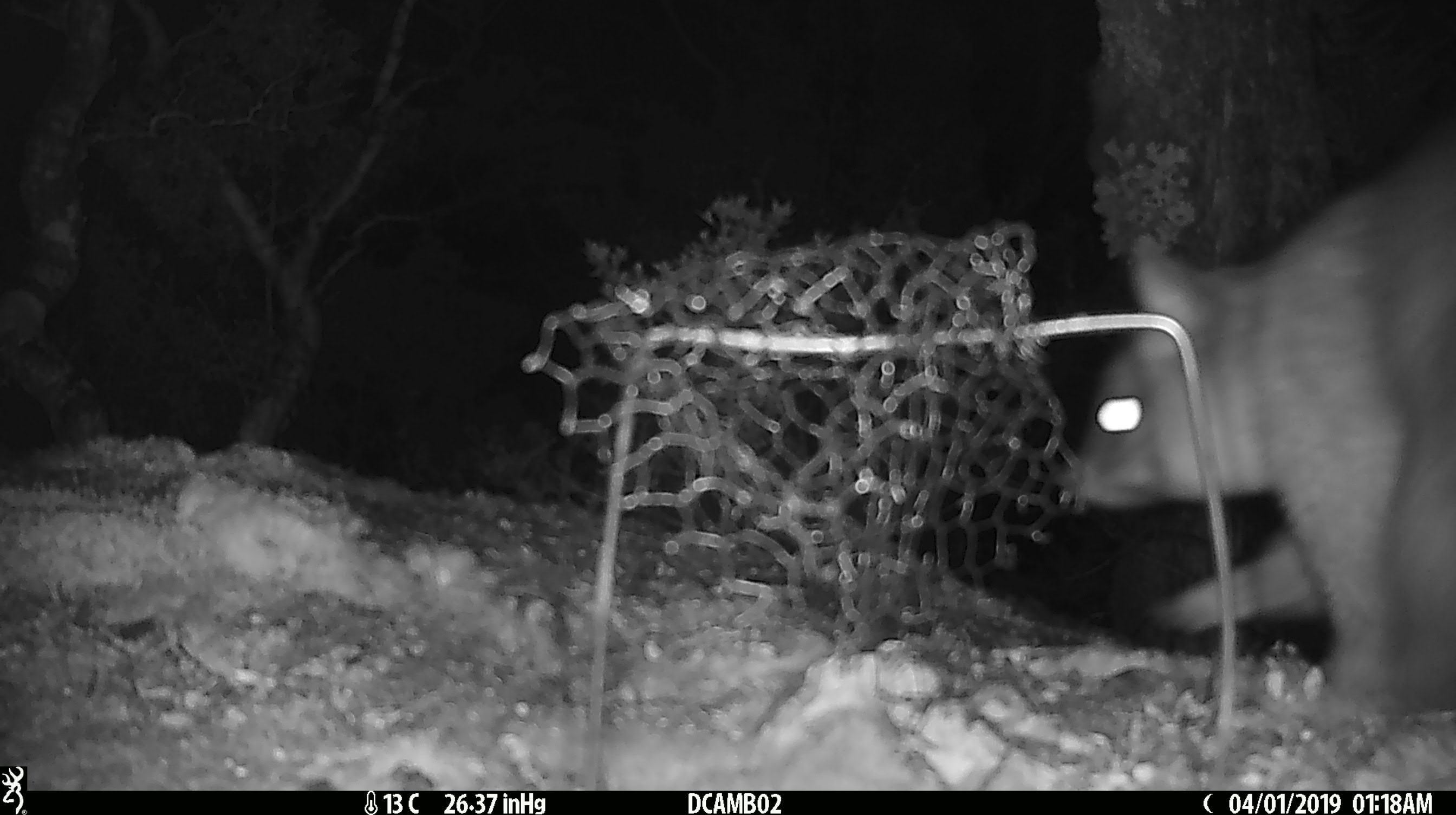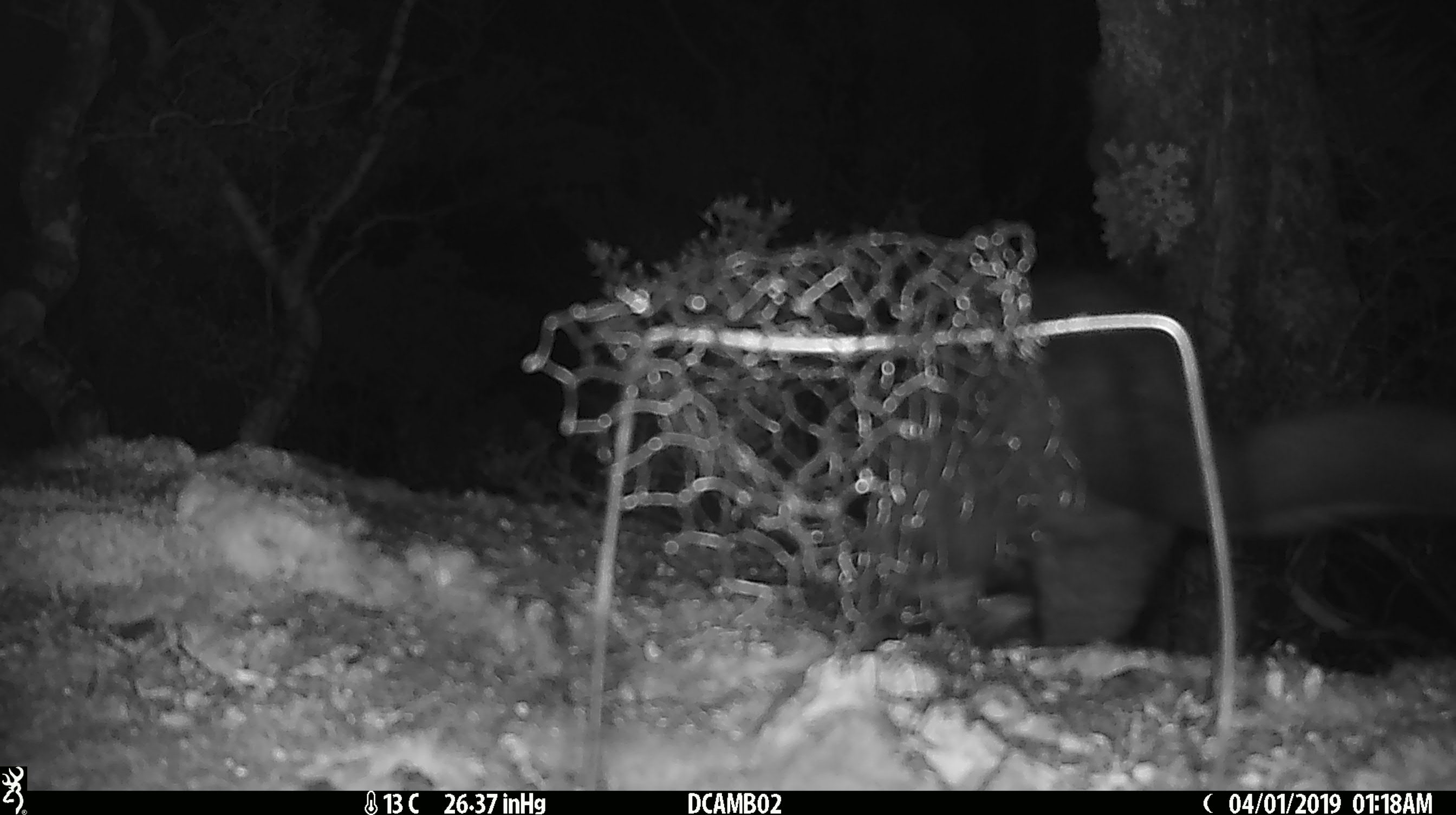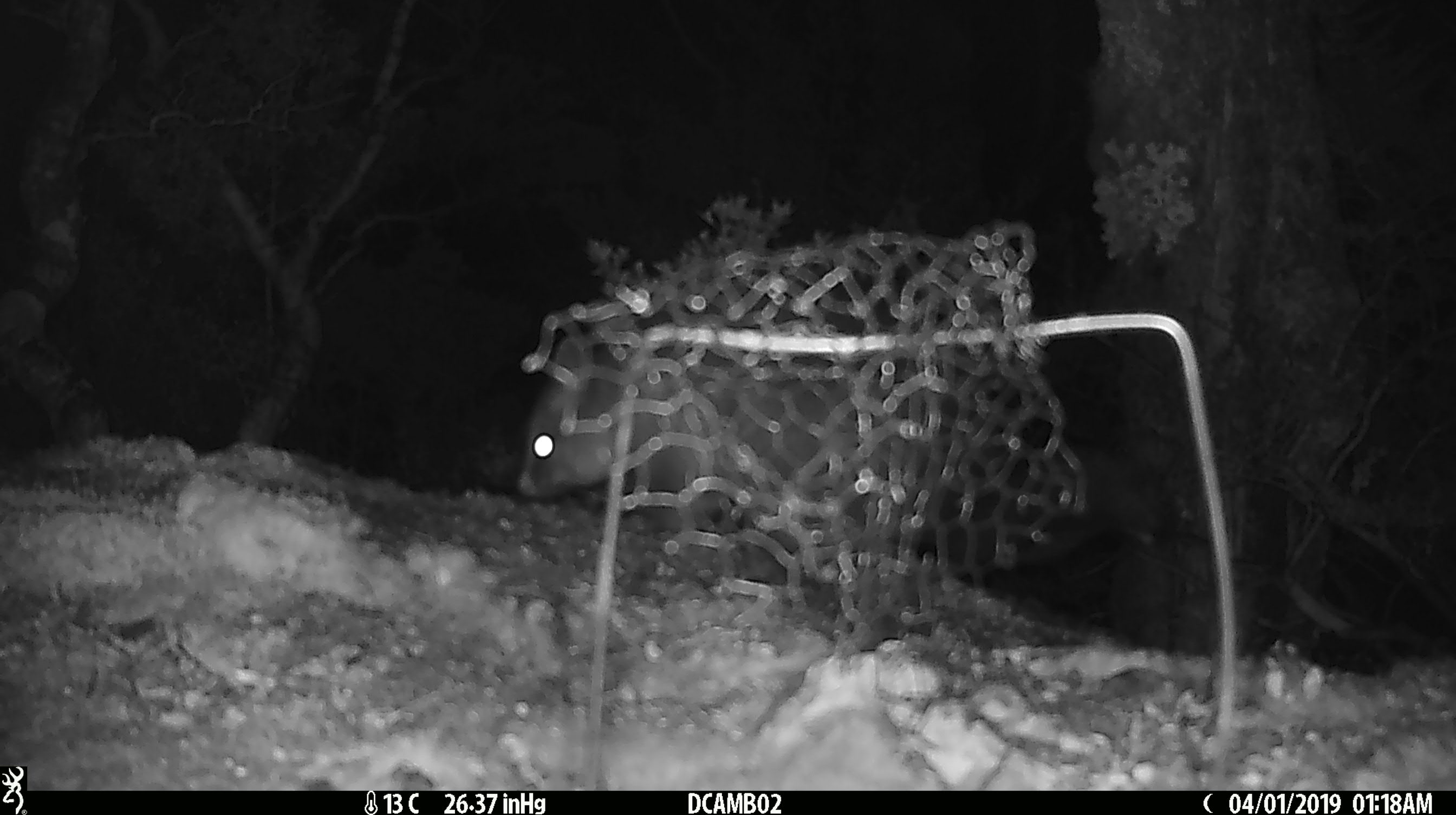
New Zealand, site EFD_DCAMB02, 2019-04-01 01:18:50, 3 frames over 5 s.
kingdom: Animalia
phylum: Chordata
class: Mammalia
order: Diprotodontia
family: Phalangeridae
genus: Trichosurus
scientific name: Trichosurus vulpecula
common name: common brushtail possum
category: possum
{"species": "possum (common brushtail possum) (Trichosurus vulpecula)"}